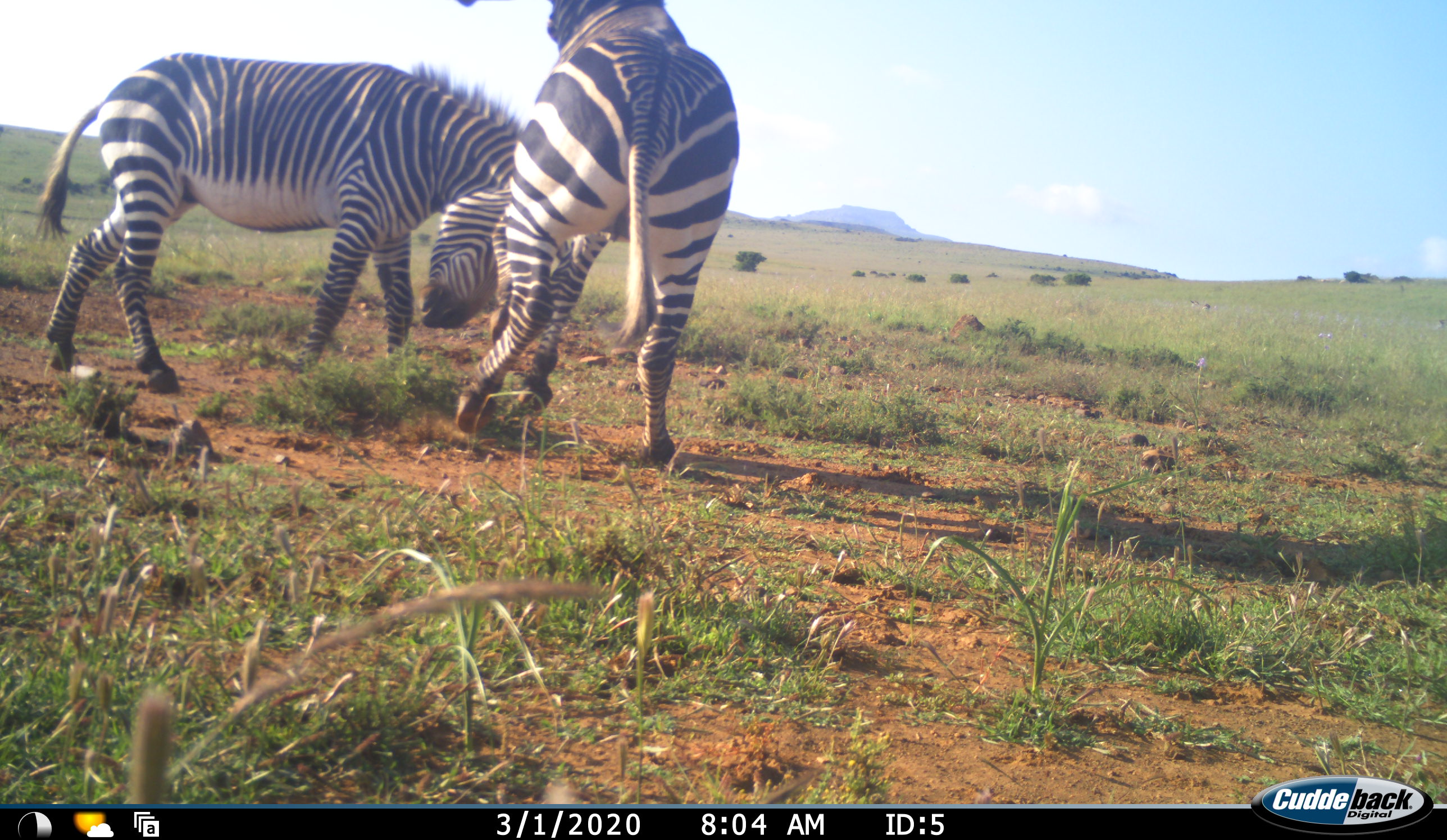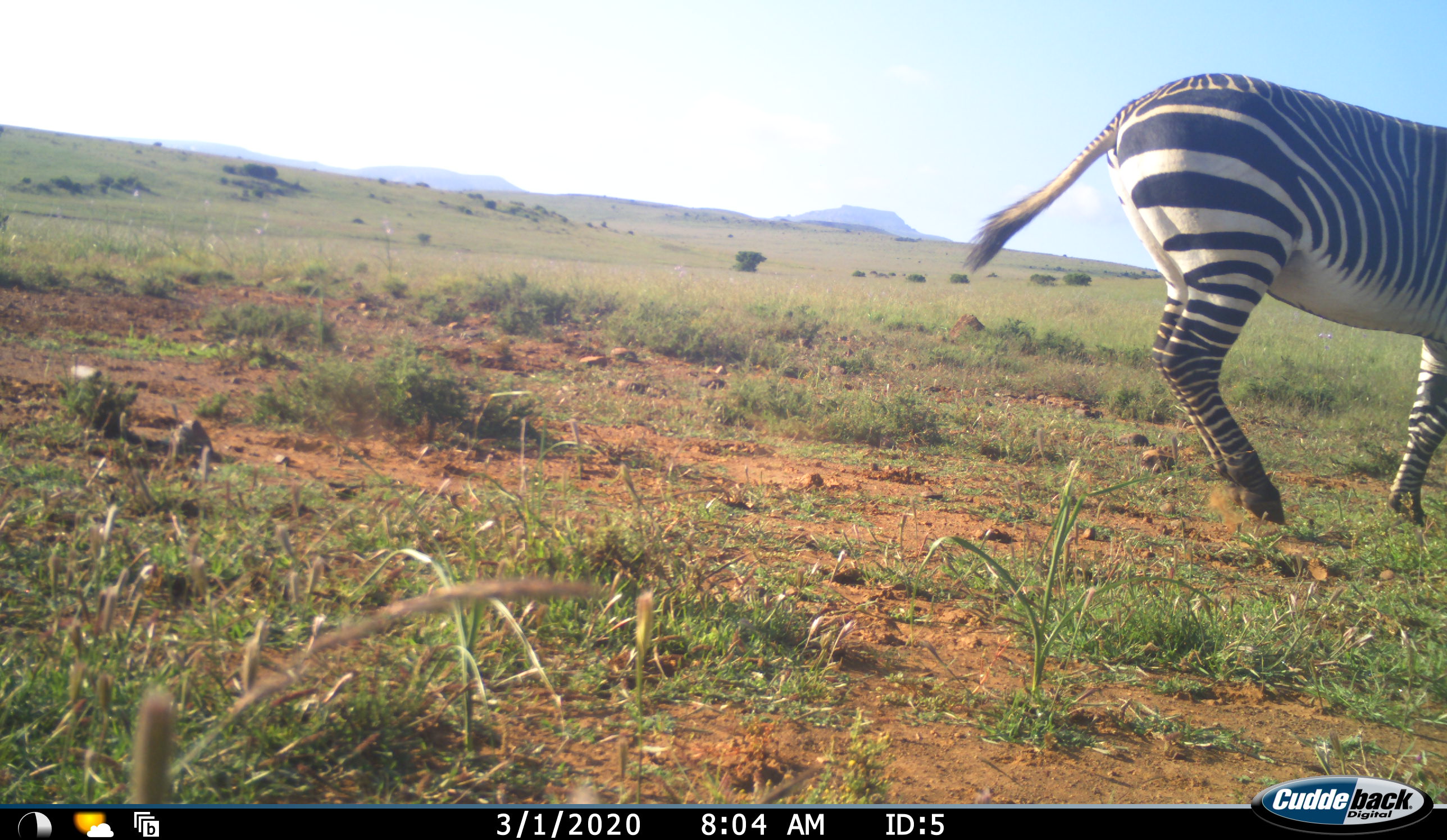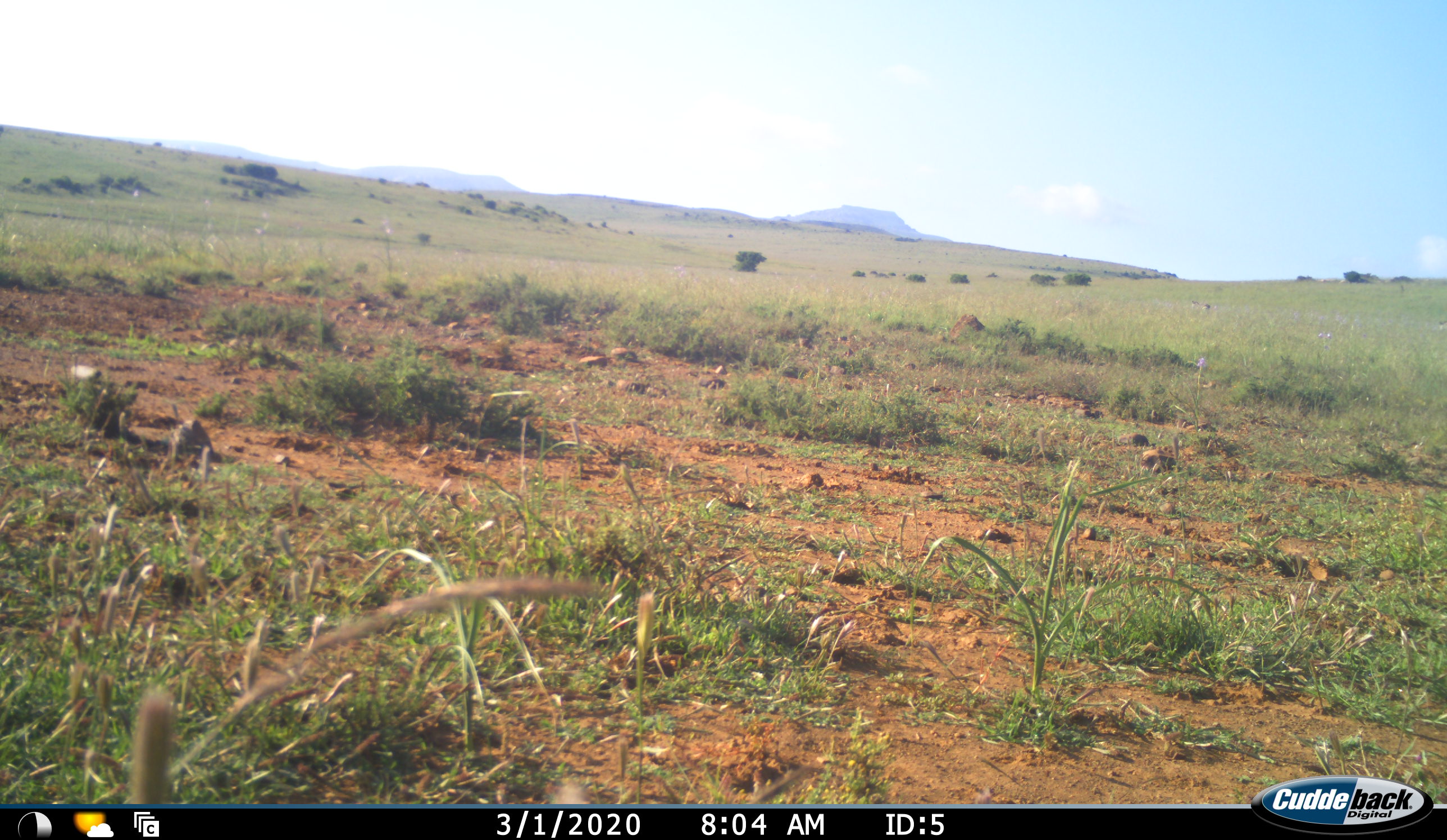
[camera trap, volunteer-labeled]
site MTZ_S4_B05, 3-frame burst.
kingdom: Animalia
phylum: Chordata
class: Mammalia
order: Perissodactyla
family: Equidae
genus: Equus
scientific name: Equus zebra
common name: mountain zebra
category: zebramountain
Zebramountain (mountain zebra) (Equus zebra), count 2. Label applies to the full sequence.